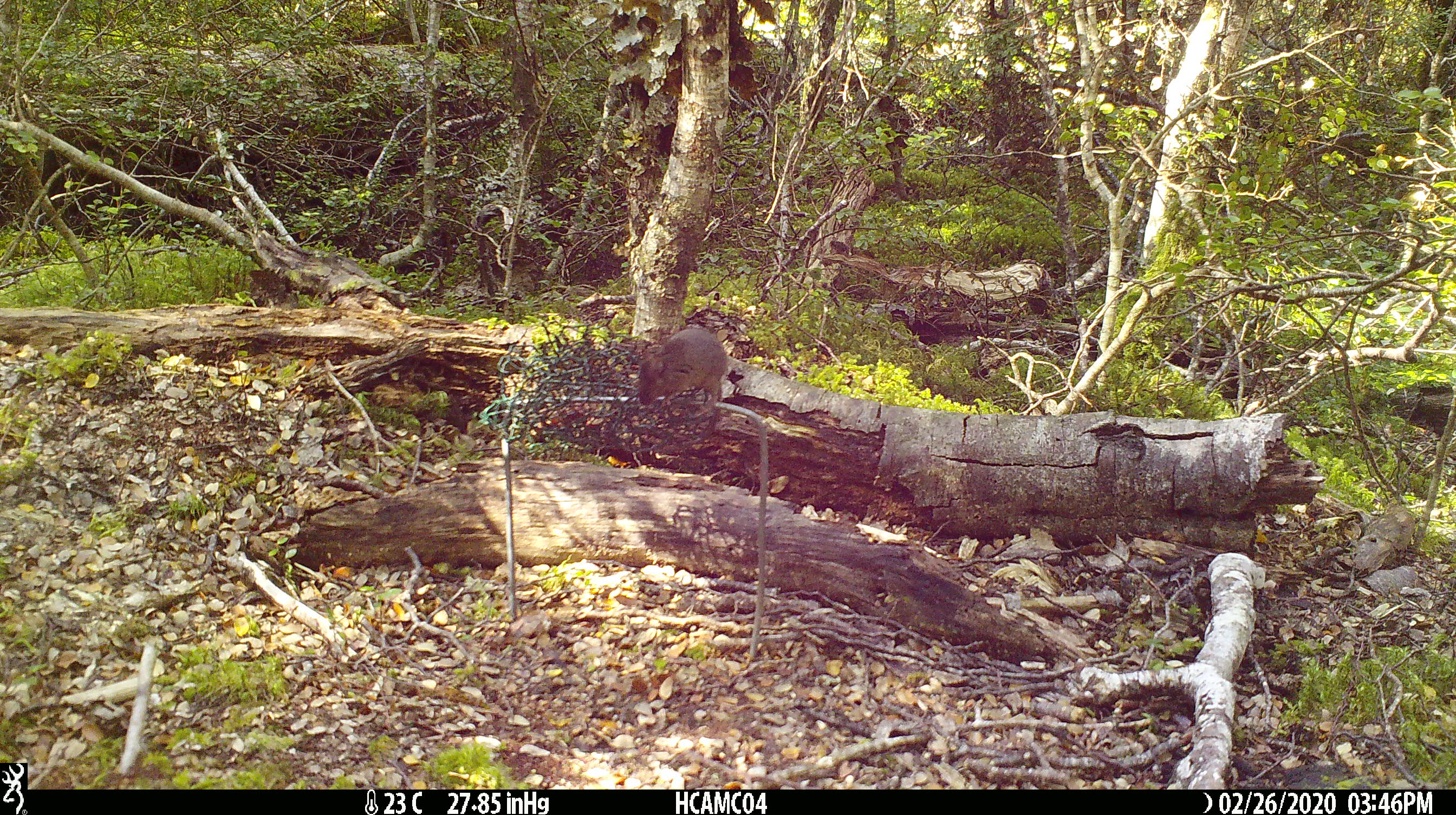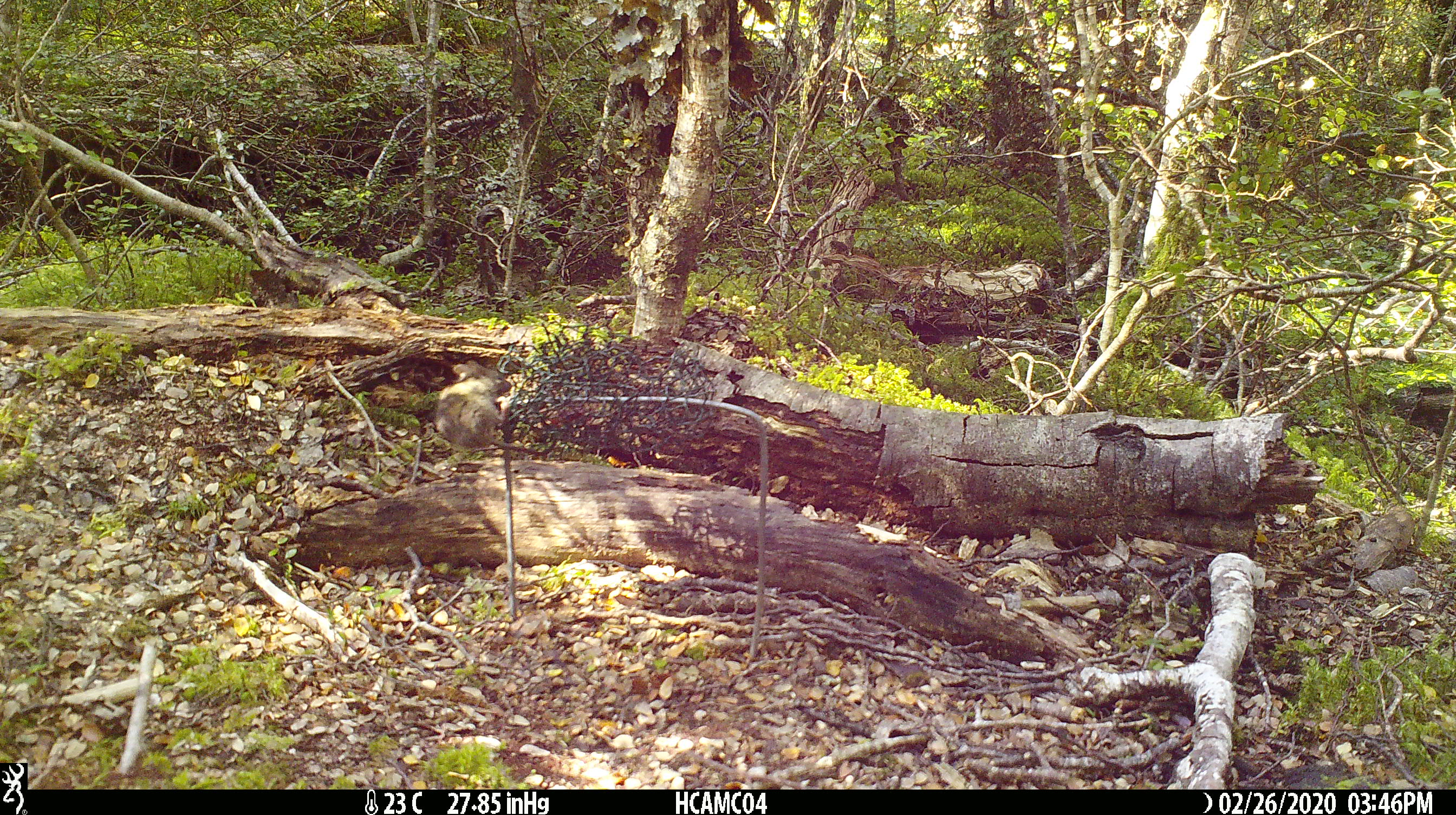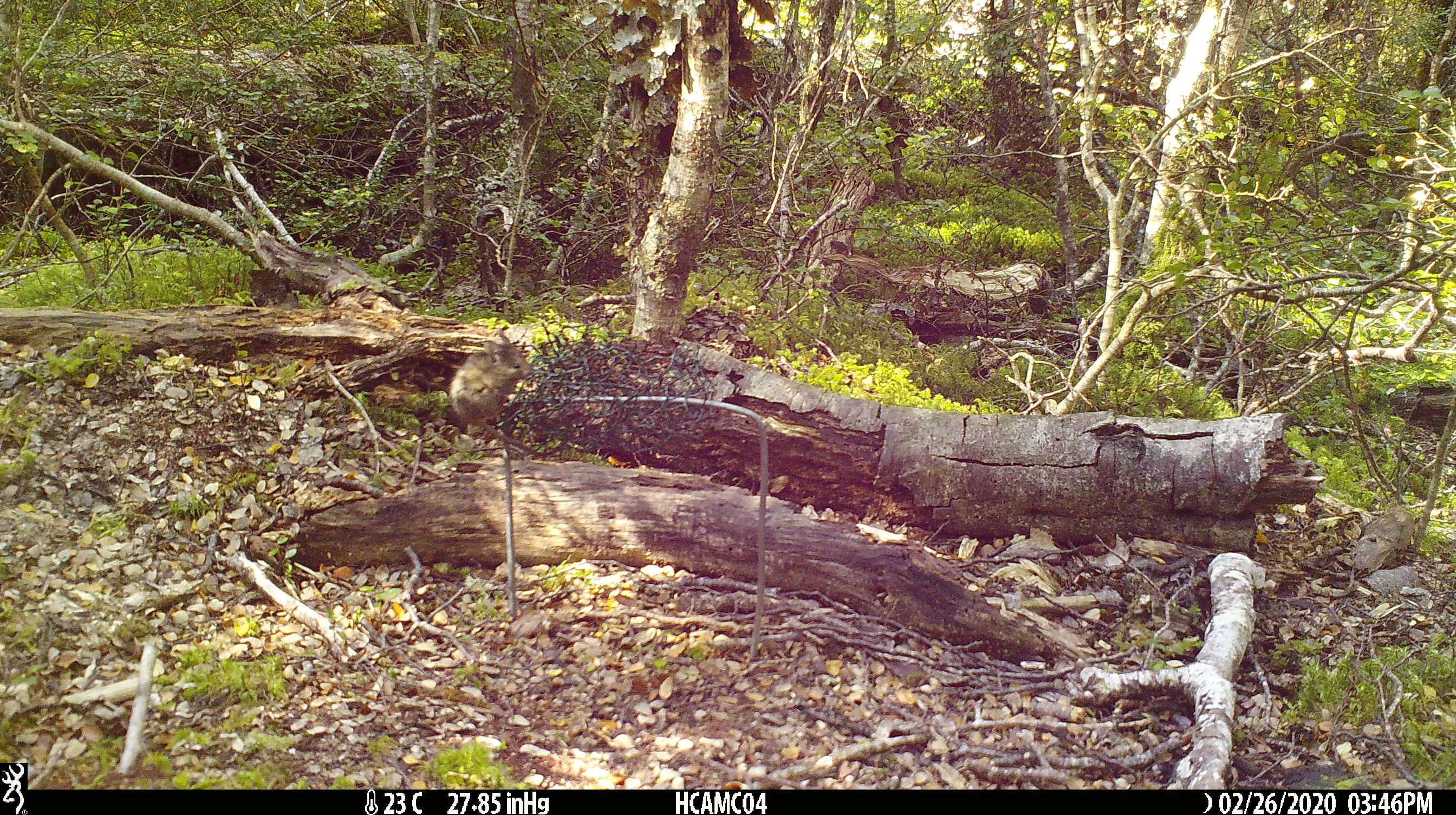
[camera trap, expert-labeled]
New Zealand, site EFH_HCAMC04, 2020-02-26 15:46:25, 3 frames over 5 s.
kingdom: Animalia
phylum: Chordata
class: Mammalia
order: Rodentia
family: Muridae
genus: Mus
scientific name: Mus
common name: mouse